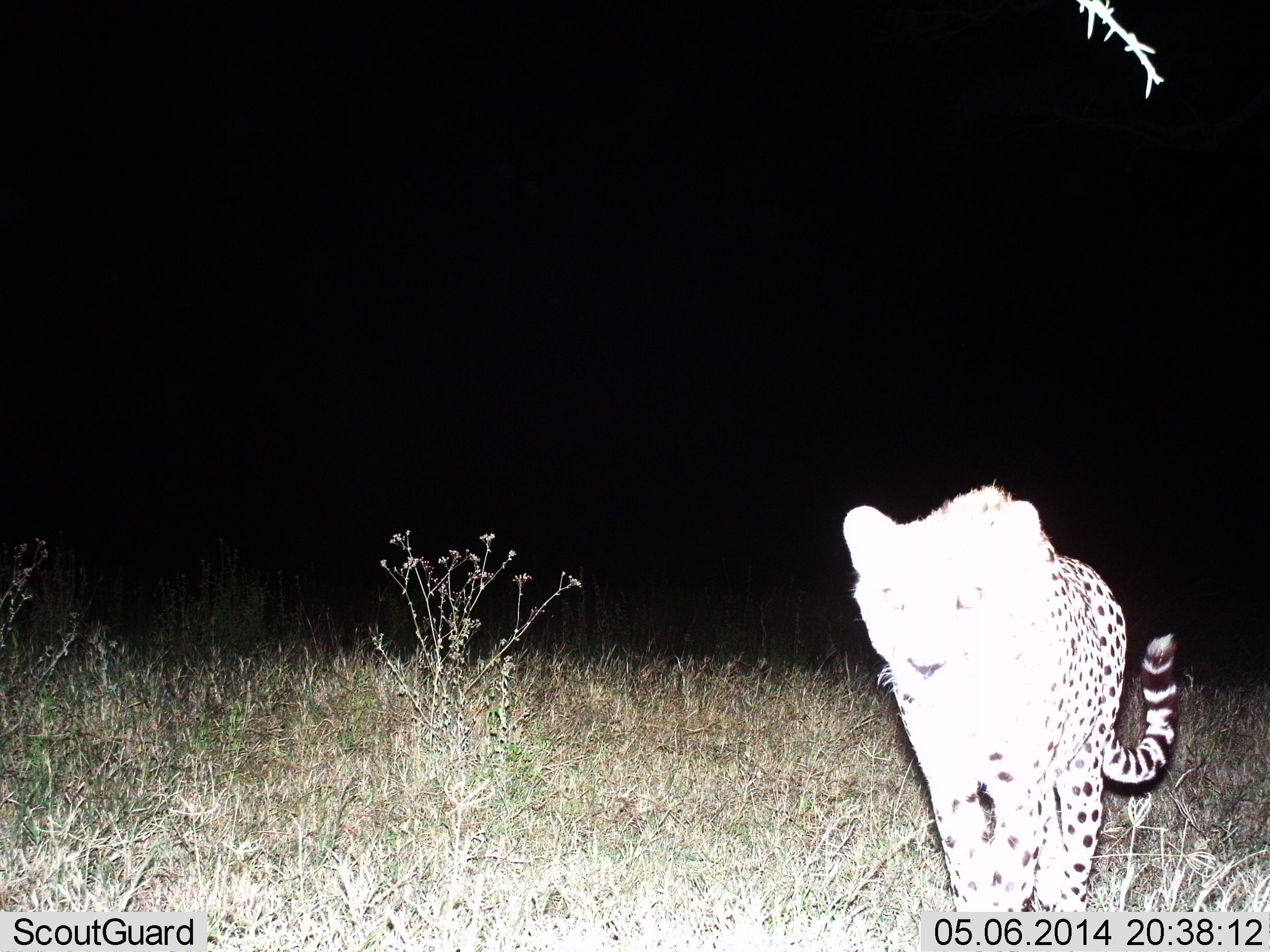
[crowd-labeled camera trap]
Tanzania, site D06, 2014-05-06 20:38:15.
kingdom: Animalia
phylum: Chordata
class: Mammalia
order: Carnivora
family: Felidae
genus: Acinonyx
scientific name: Acinonyx jubatus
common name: cheetah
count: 1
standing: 40%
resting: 0%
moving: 60%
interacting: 0%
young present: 0%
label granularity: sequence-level